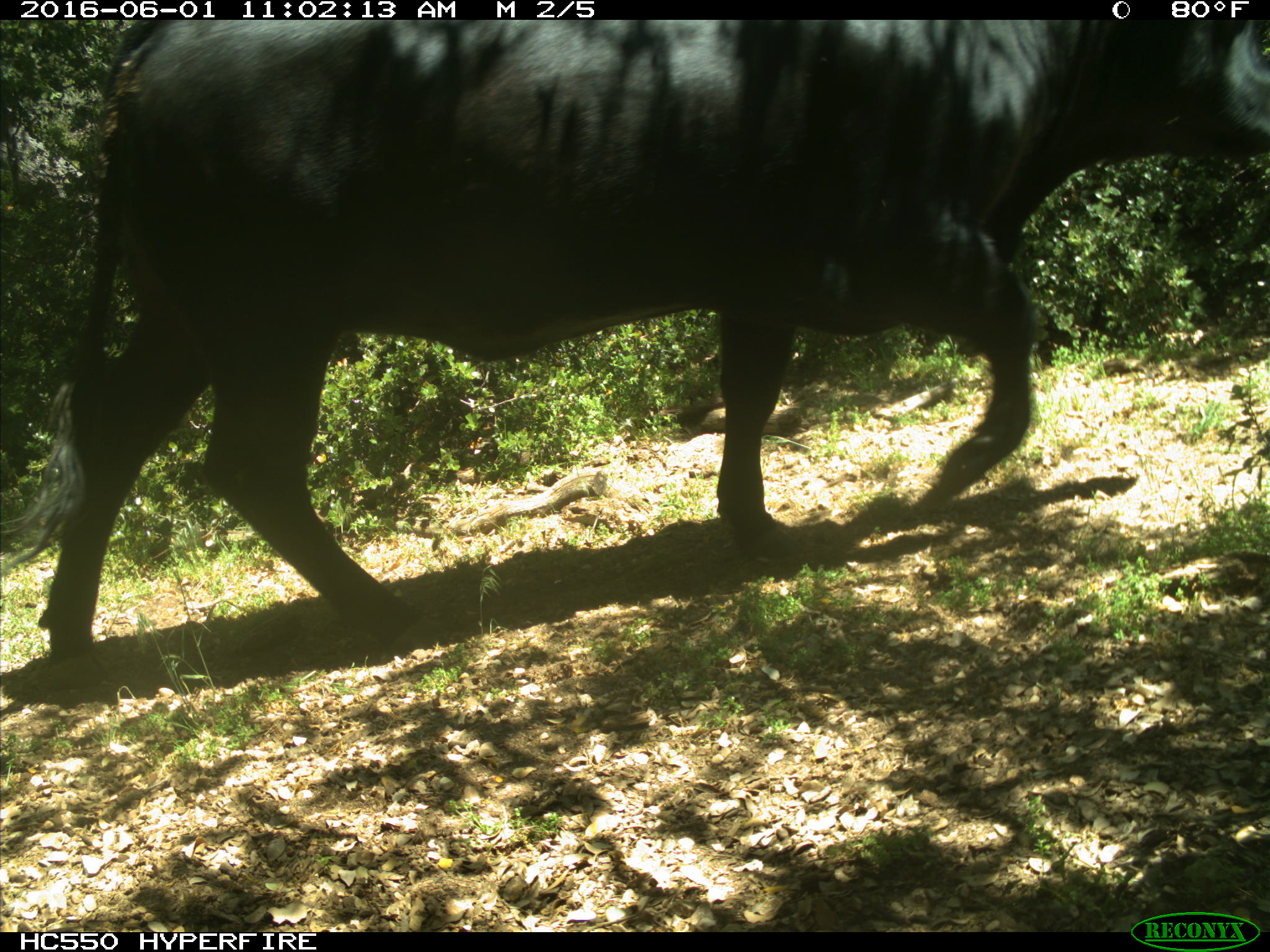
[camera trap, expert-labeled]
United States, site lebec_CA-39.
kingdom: Animalia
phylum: Chordata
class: Mammalia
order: Artiodactyla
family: Bovidae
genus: Bos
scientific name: Bos taurus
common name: domestic cow